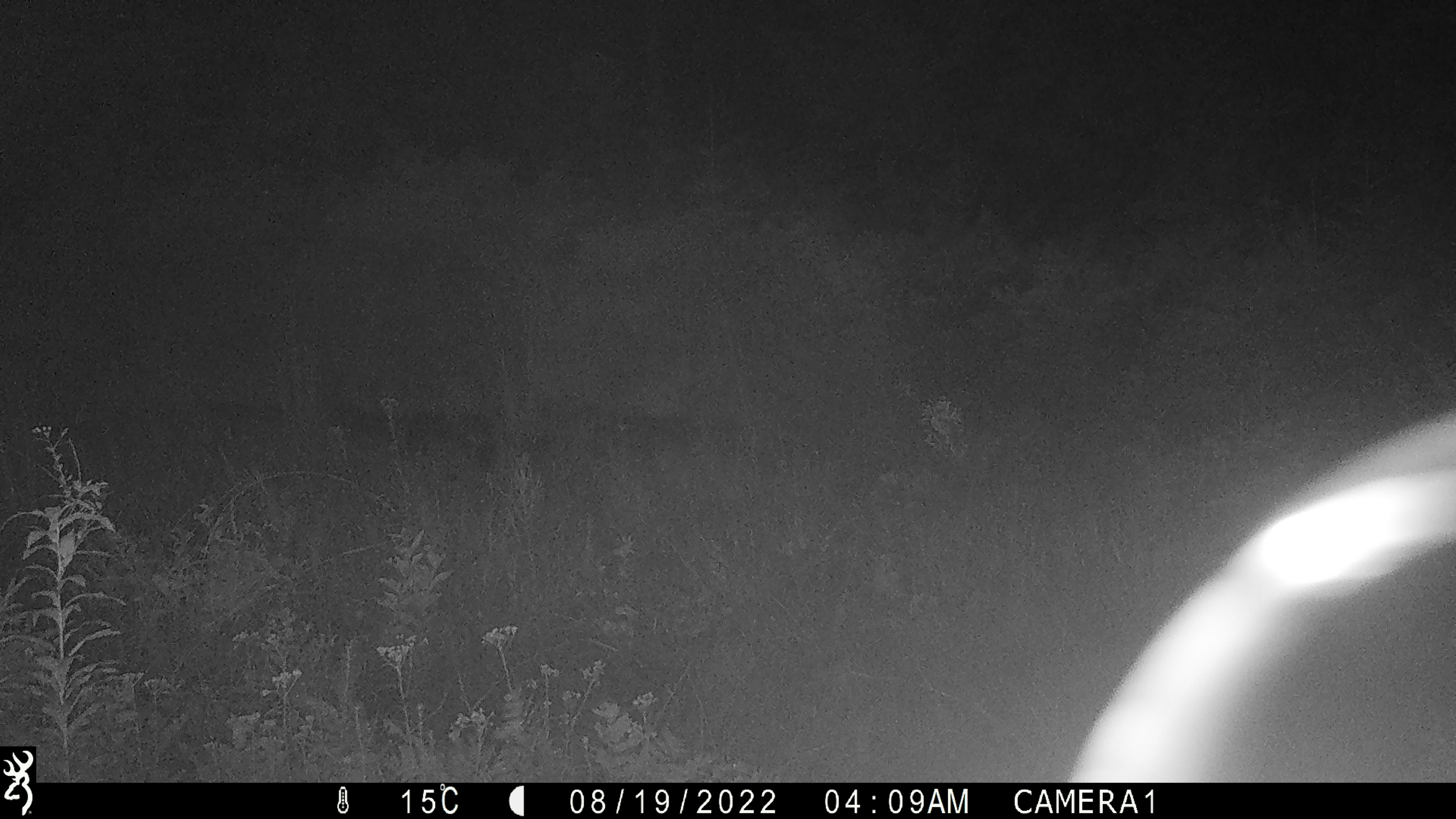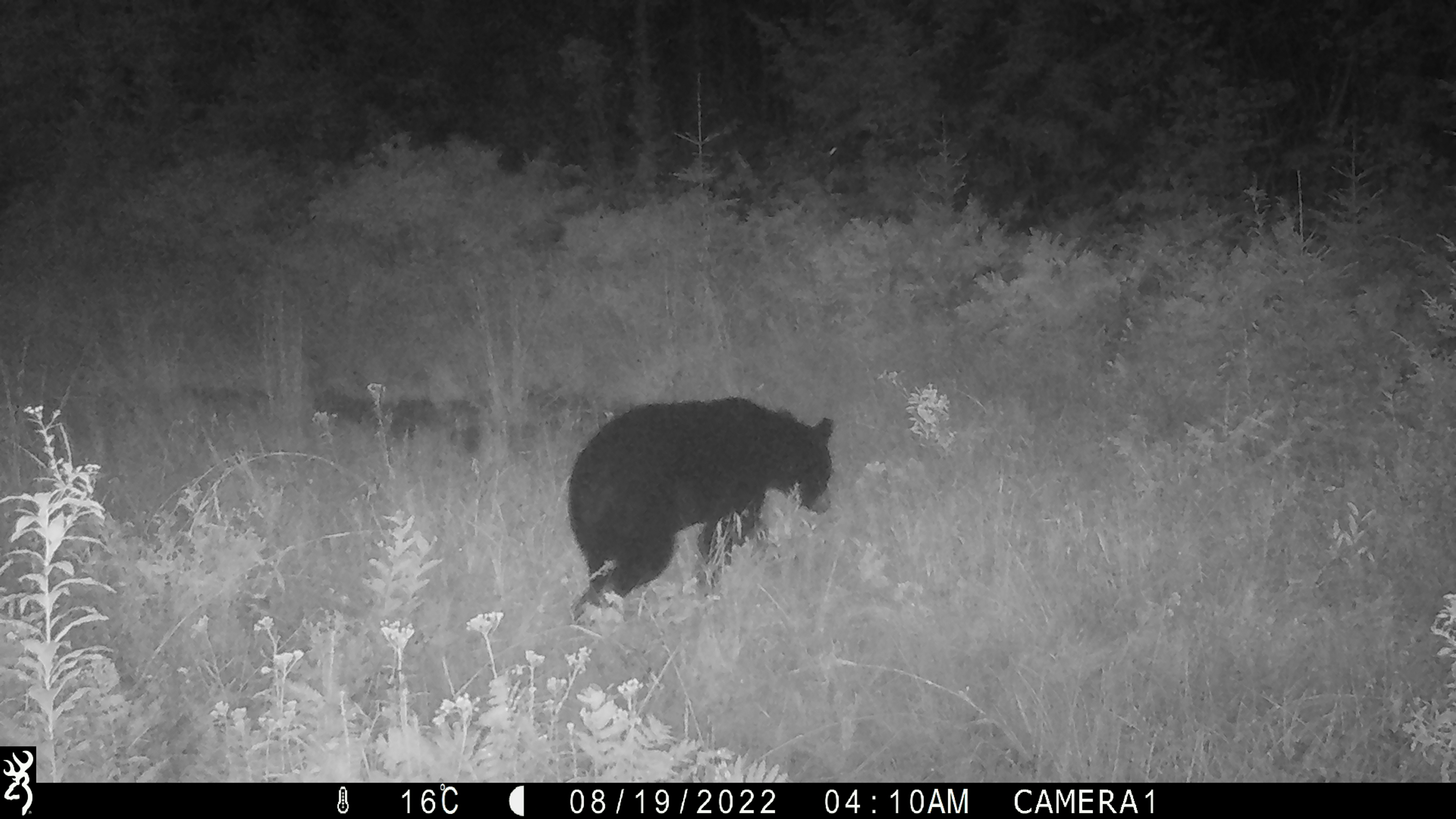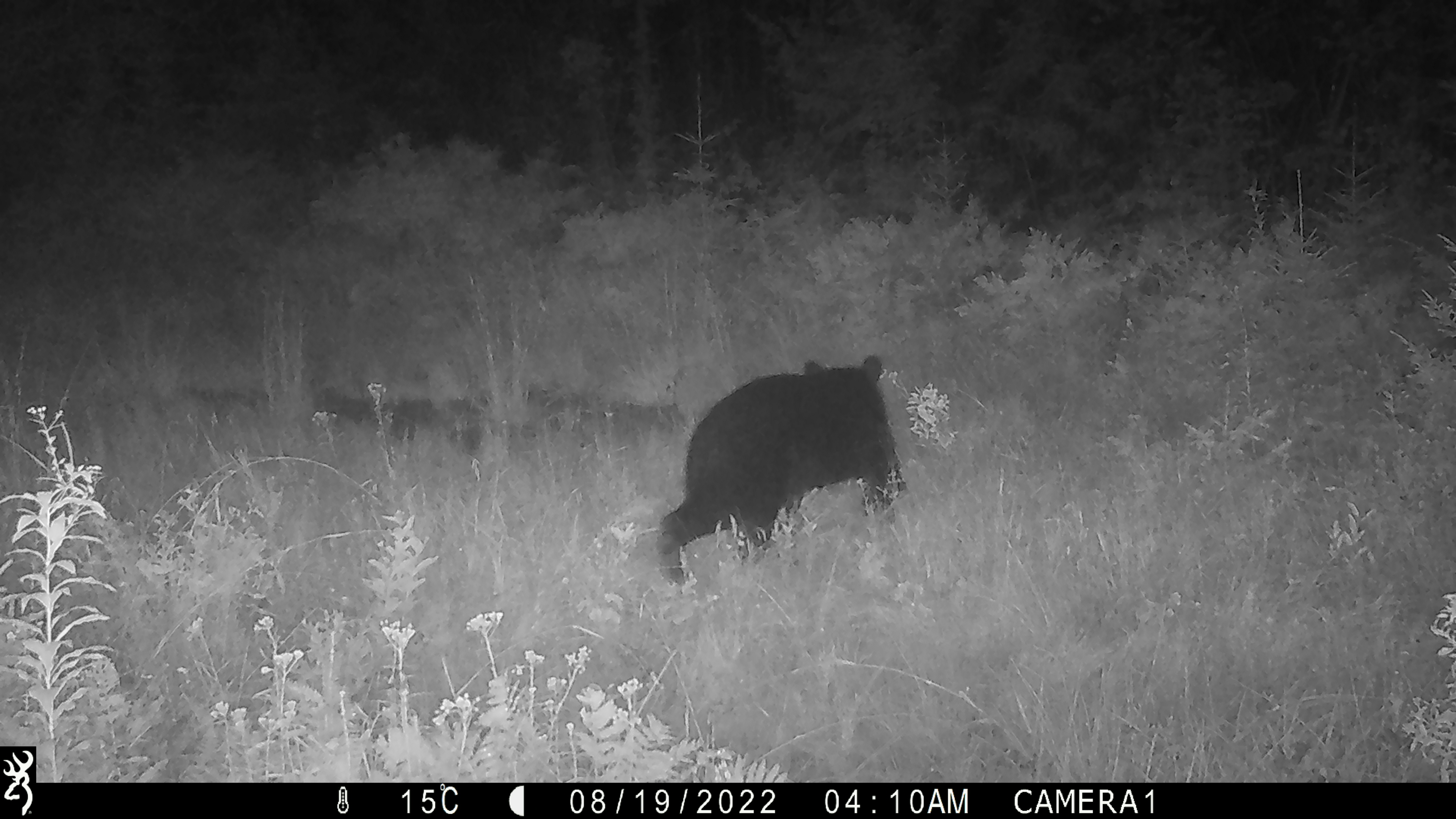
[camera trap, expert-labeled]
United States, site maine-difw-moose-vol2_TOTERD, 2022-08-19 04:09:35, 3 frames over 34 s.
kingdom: Animalia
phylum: Chordata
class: Mammalia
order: Carnivora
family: Ursidae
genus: Ursus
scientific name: Ursus americanus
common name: black bear